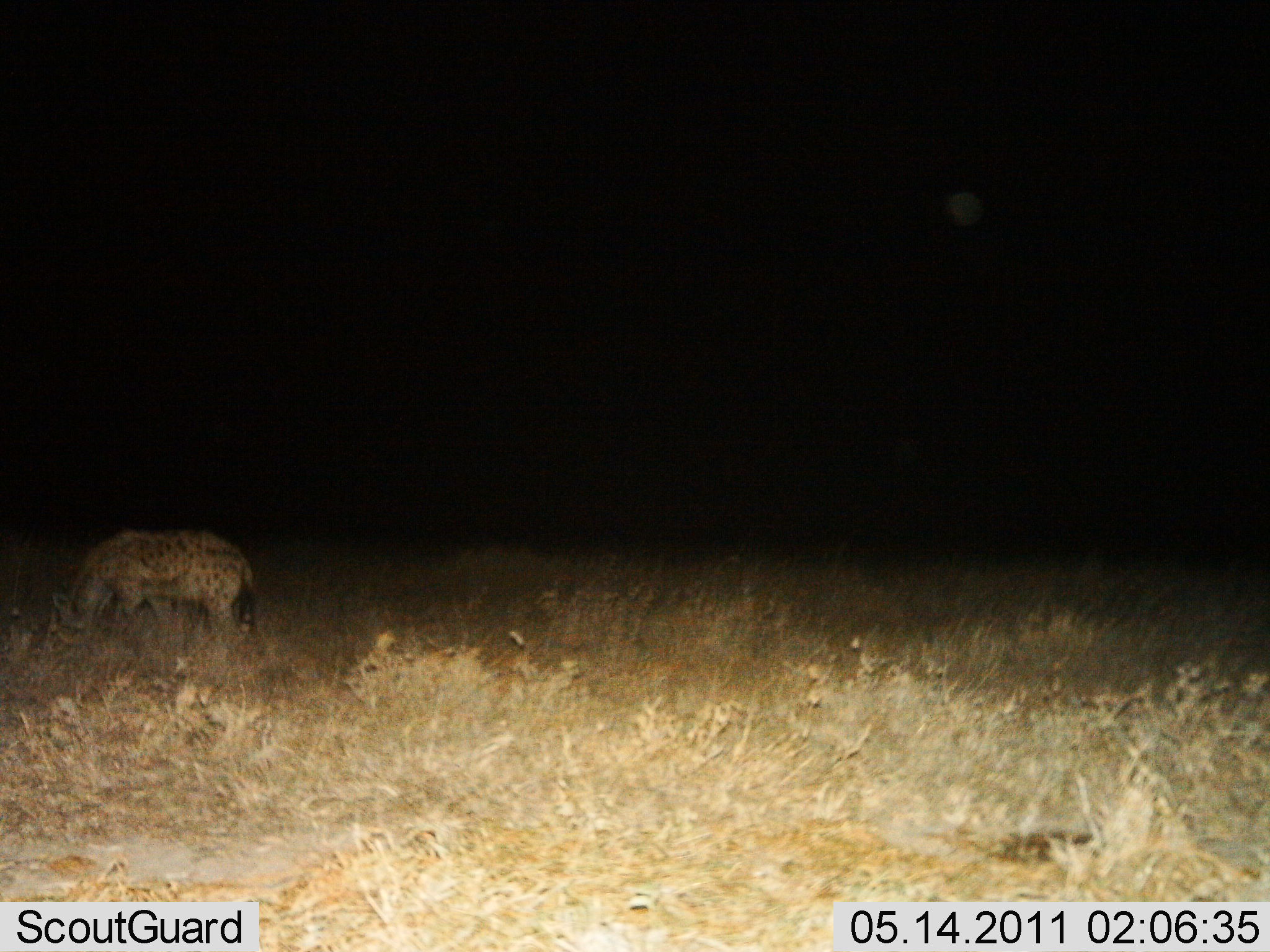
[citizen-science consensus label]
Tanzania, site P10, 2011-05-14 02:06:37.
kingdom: Animalia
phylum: Chordata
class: Mammalia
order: Carnivora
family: Hyaenidae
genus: Crocuta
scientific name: Crocuta crocuta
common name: spotted hyena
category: hyenaspotted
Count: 1.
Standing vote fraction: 54%.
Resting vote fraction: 0%.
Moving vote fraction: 15%.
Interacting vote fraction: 0%.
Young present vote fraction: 0%.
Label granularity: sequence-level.